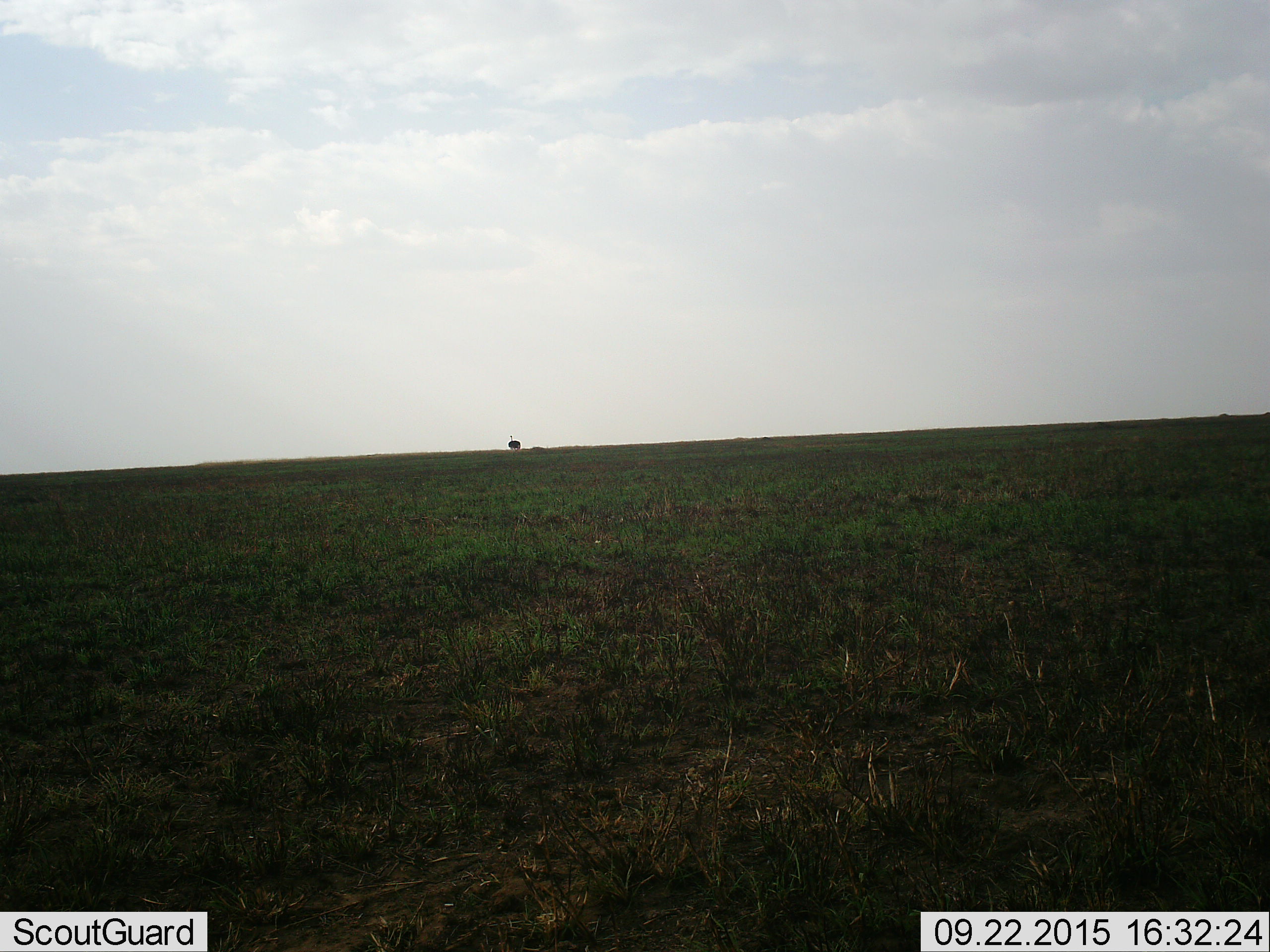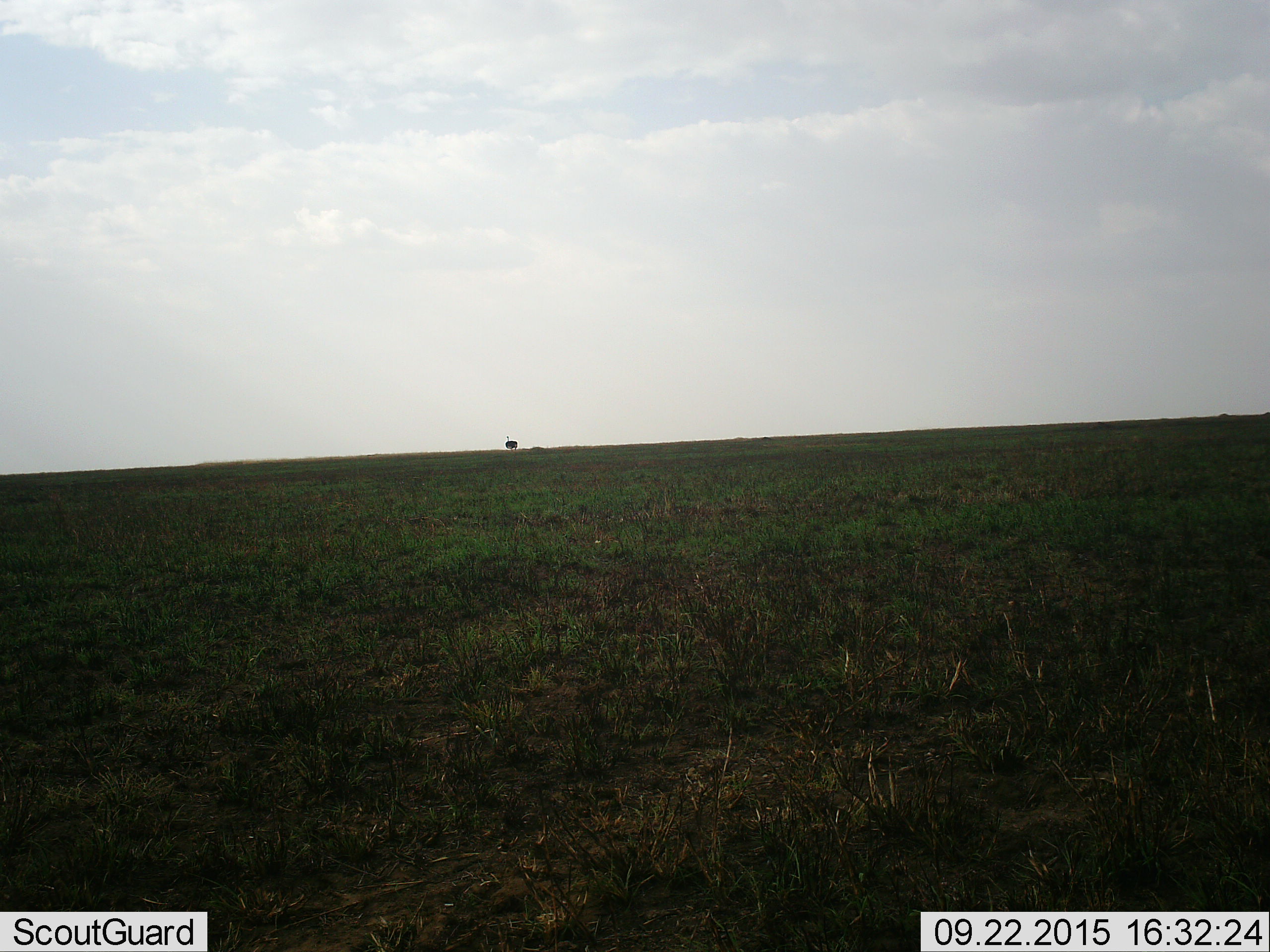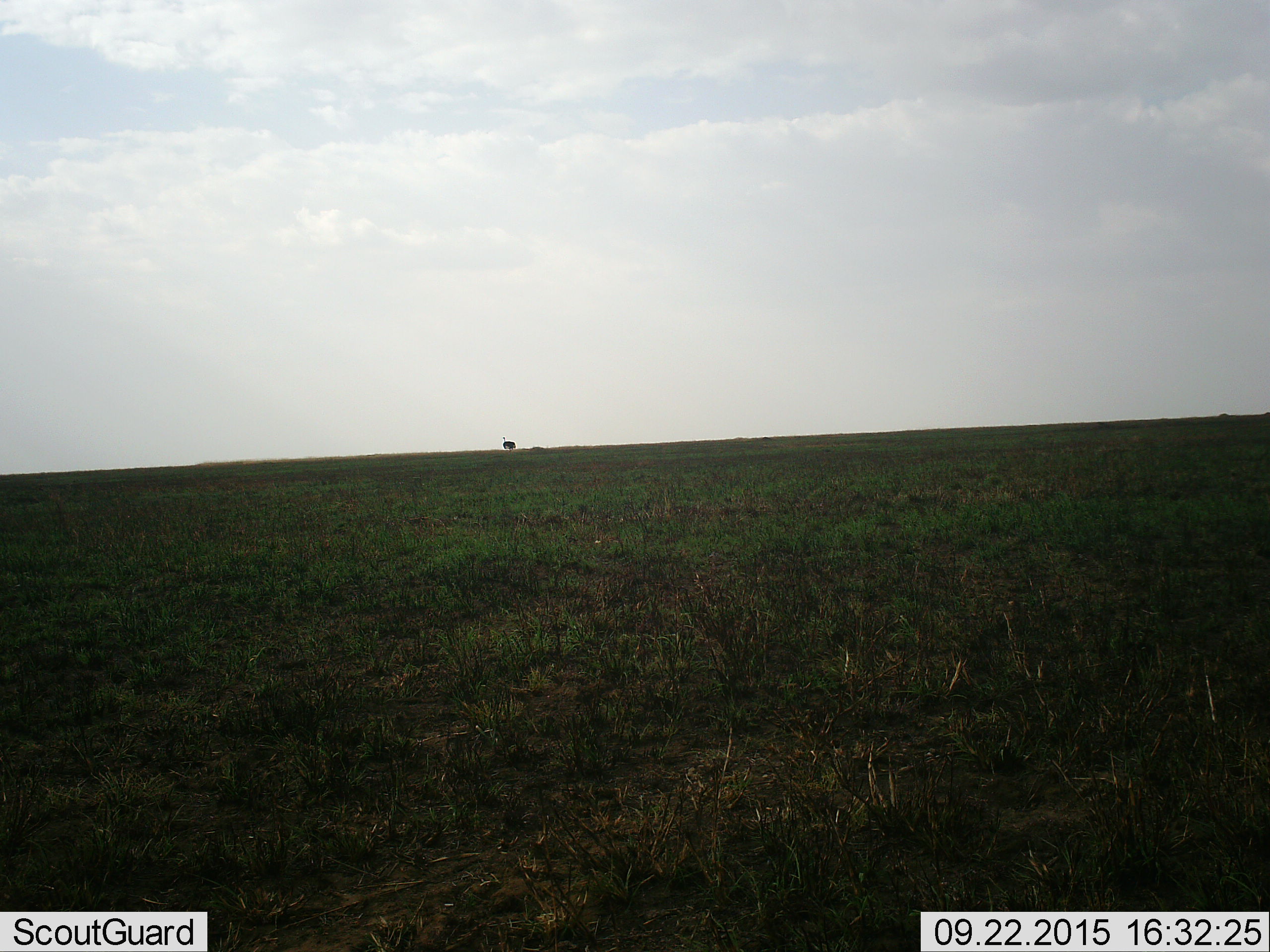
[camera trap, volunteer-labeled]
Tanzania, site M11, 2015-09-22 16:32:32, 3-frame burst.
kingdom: Animalia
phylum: Chordata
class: Aves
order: Struthioniformes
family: Struthionidae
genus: Struthio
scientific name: Struthio camelus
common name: ostrich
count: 1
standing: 43%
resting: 0%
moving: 57%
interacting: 0%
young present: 0%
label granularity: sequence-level